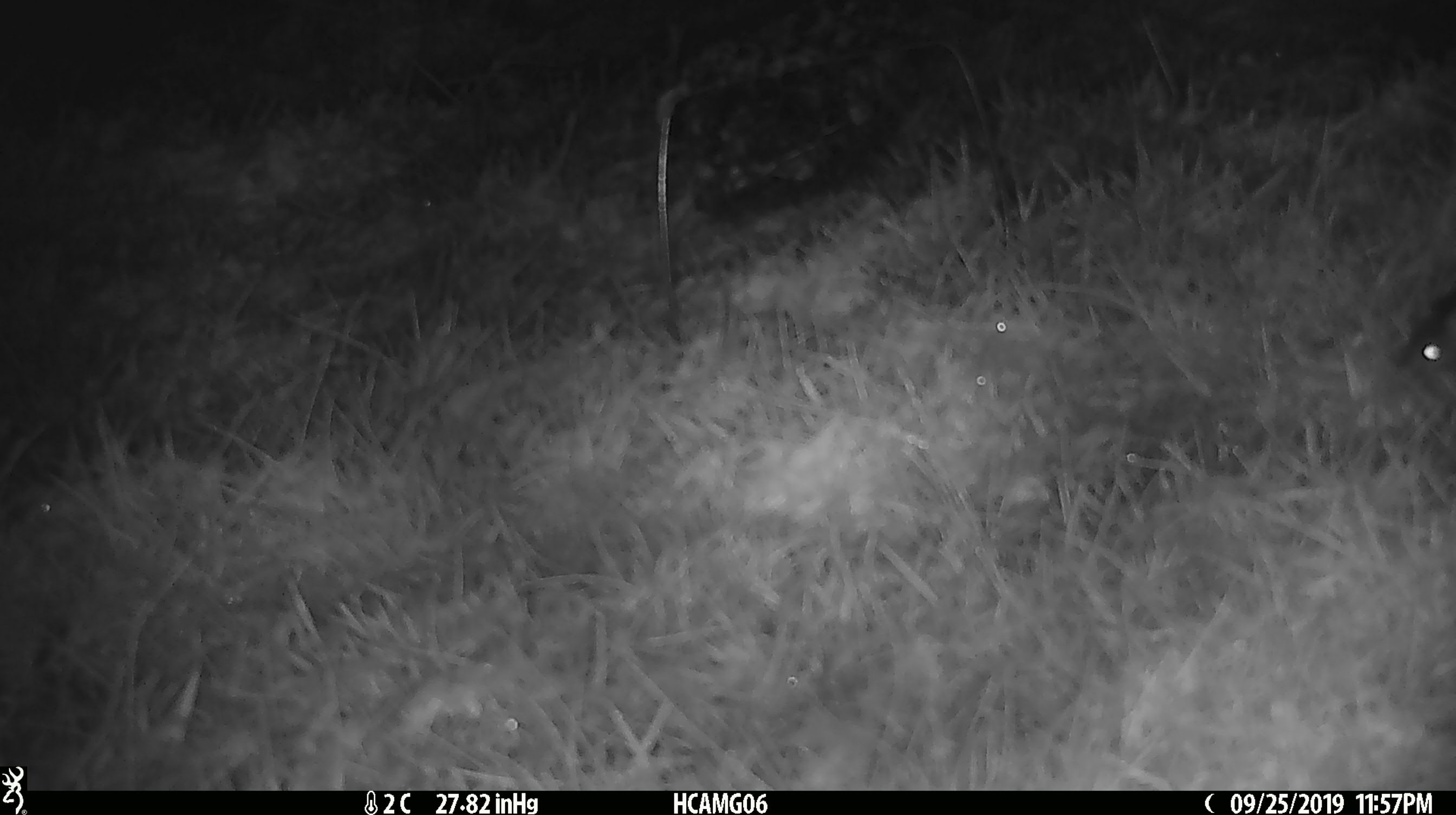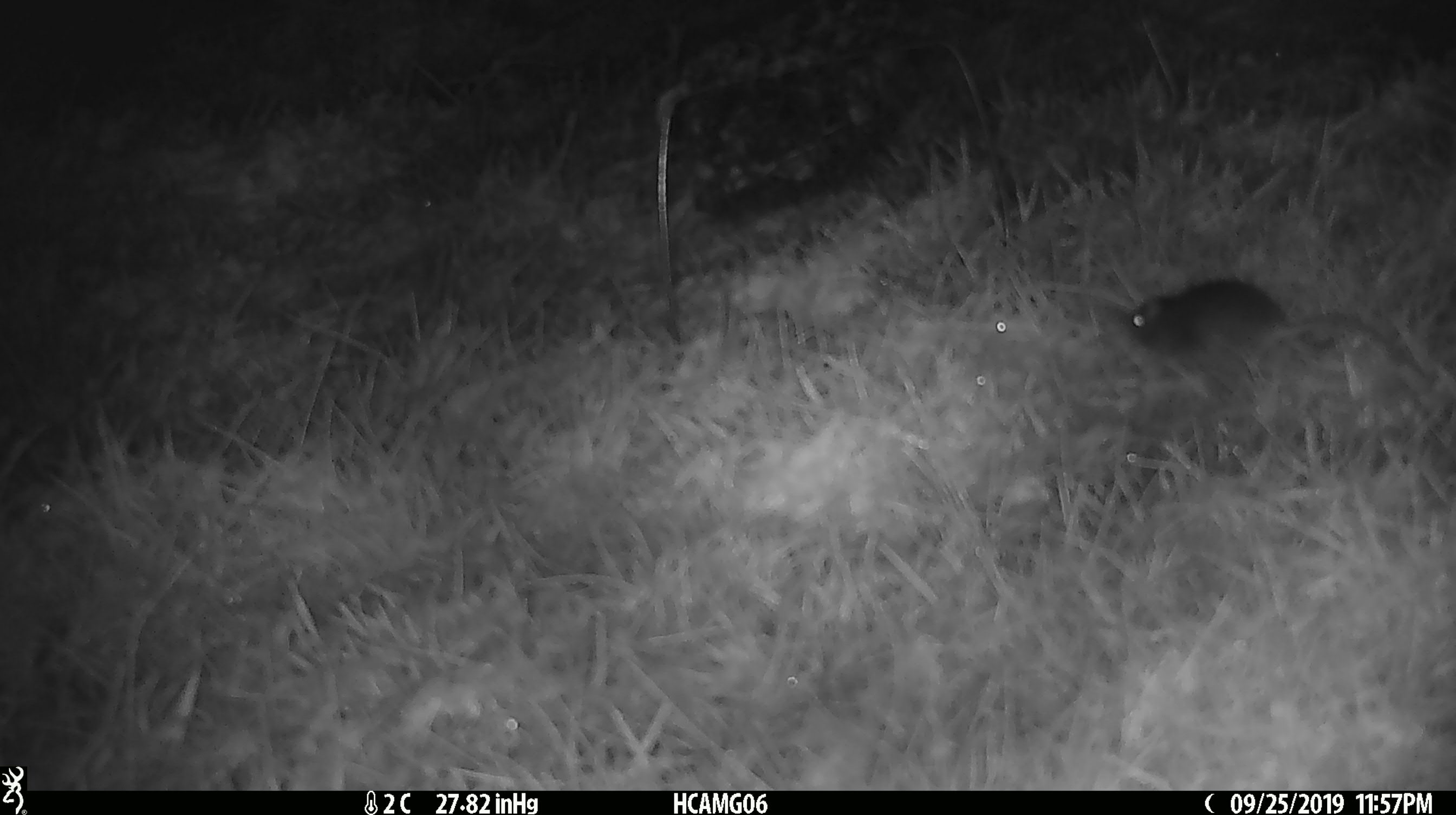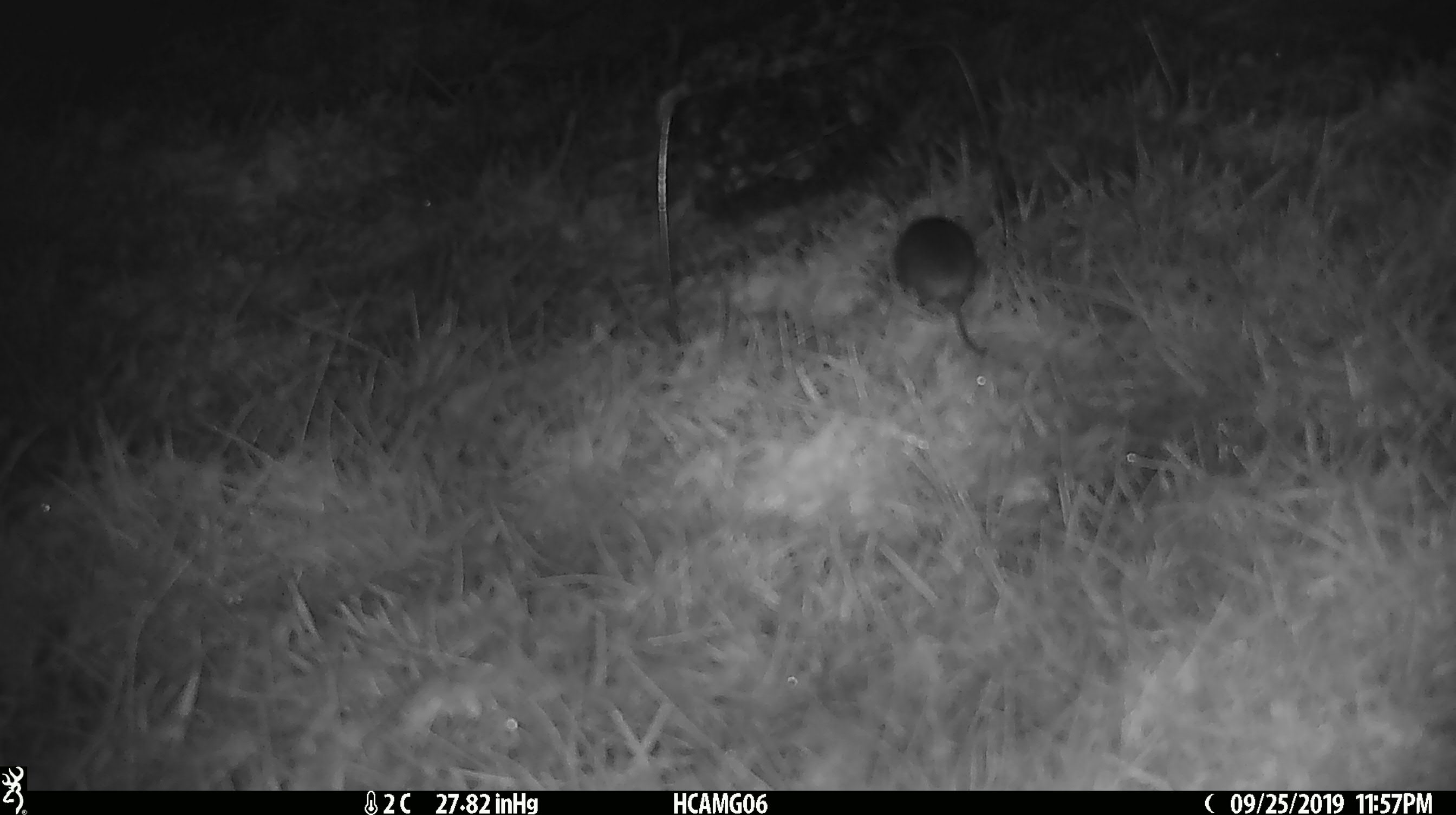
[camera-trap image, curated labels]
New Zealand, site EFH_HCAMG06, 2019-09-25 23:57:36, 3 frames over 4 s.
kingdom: Animalia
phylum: Chordata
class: Mammalia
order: Rodentia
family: Muridae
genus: Mus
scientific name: Mus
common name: mouse